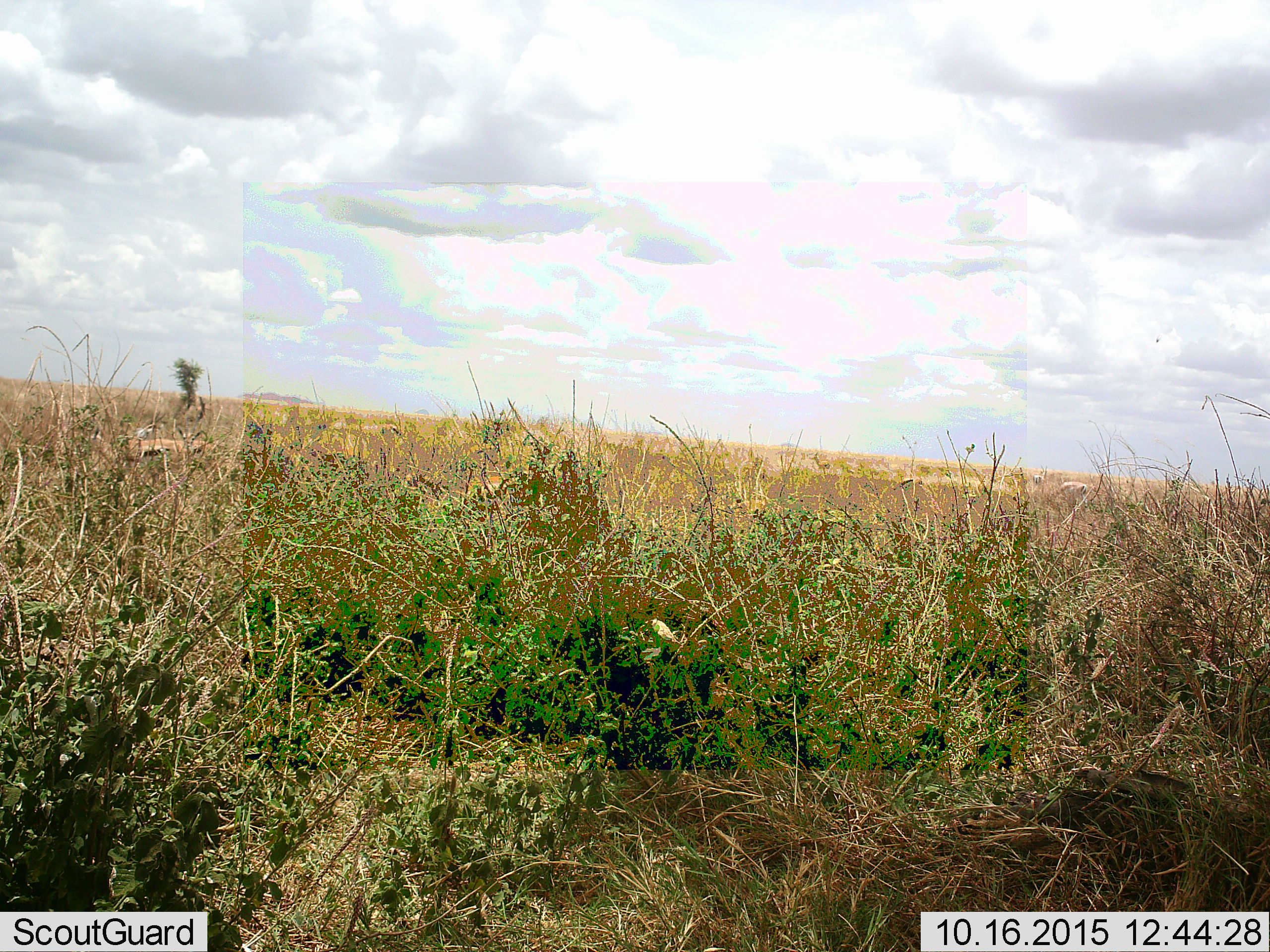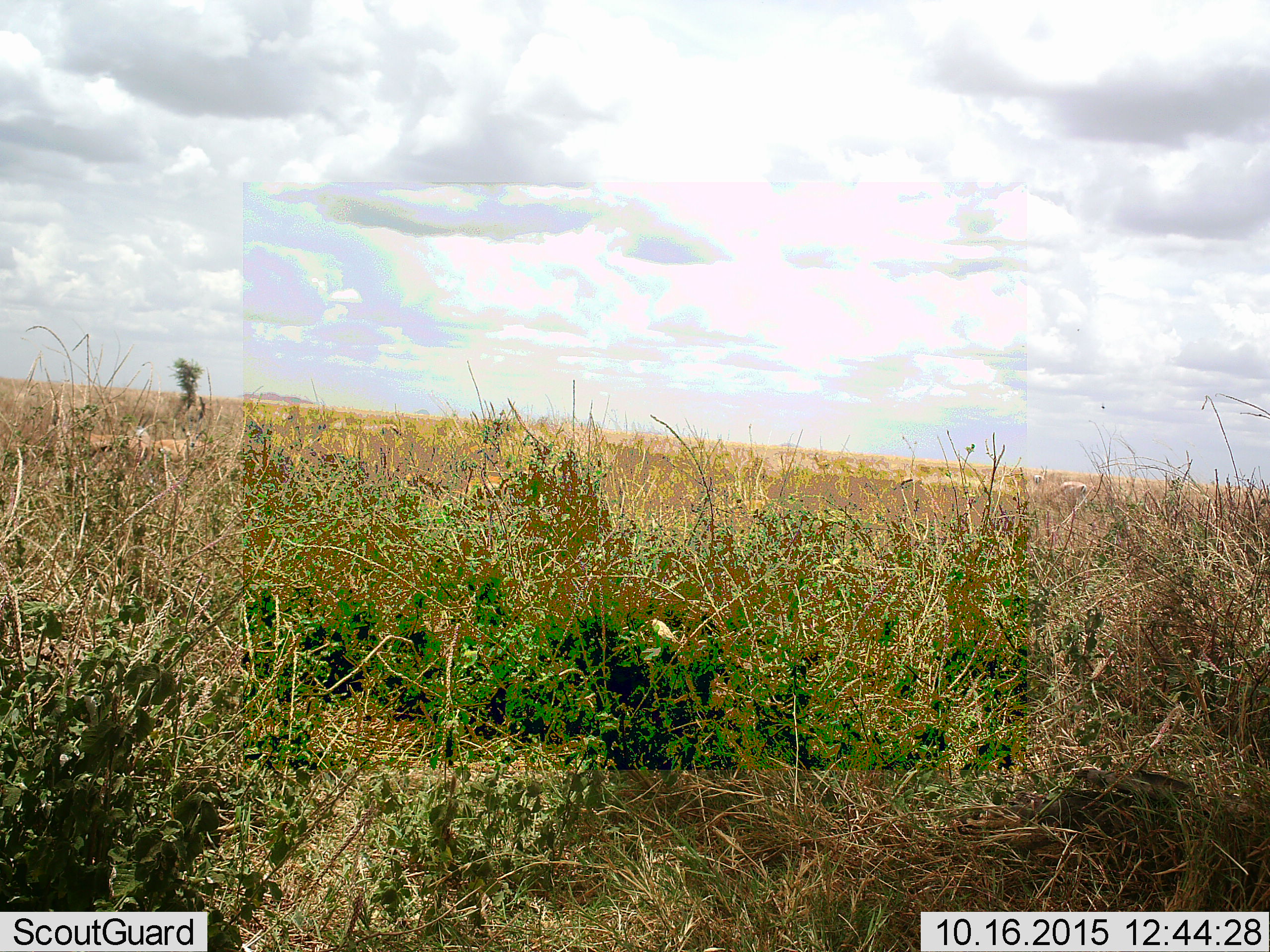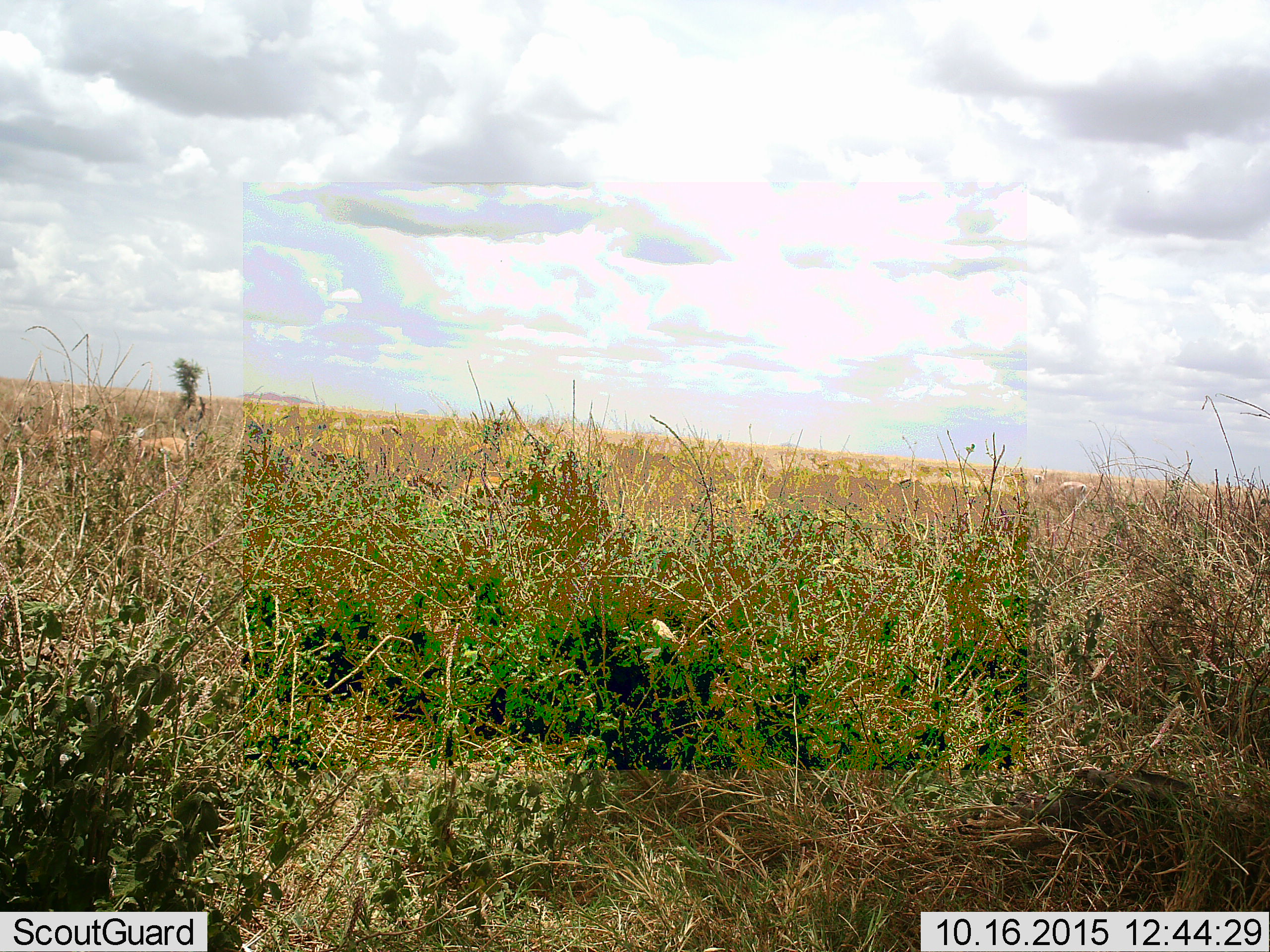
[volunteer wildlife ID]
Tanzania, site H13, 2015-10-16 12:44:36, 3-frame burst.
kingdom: Animalia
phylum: Chordata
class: Mammalia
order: Artiodactyla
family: Bovidae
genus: Eudorcas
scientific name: Eudorcas thomsonii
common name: thomson's gazelle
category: gazellethomsons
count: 7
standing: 57%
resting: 0%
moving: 43%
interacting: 14%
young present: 0%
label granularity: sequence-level